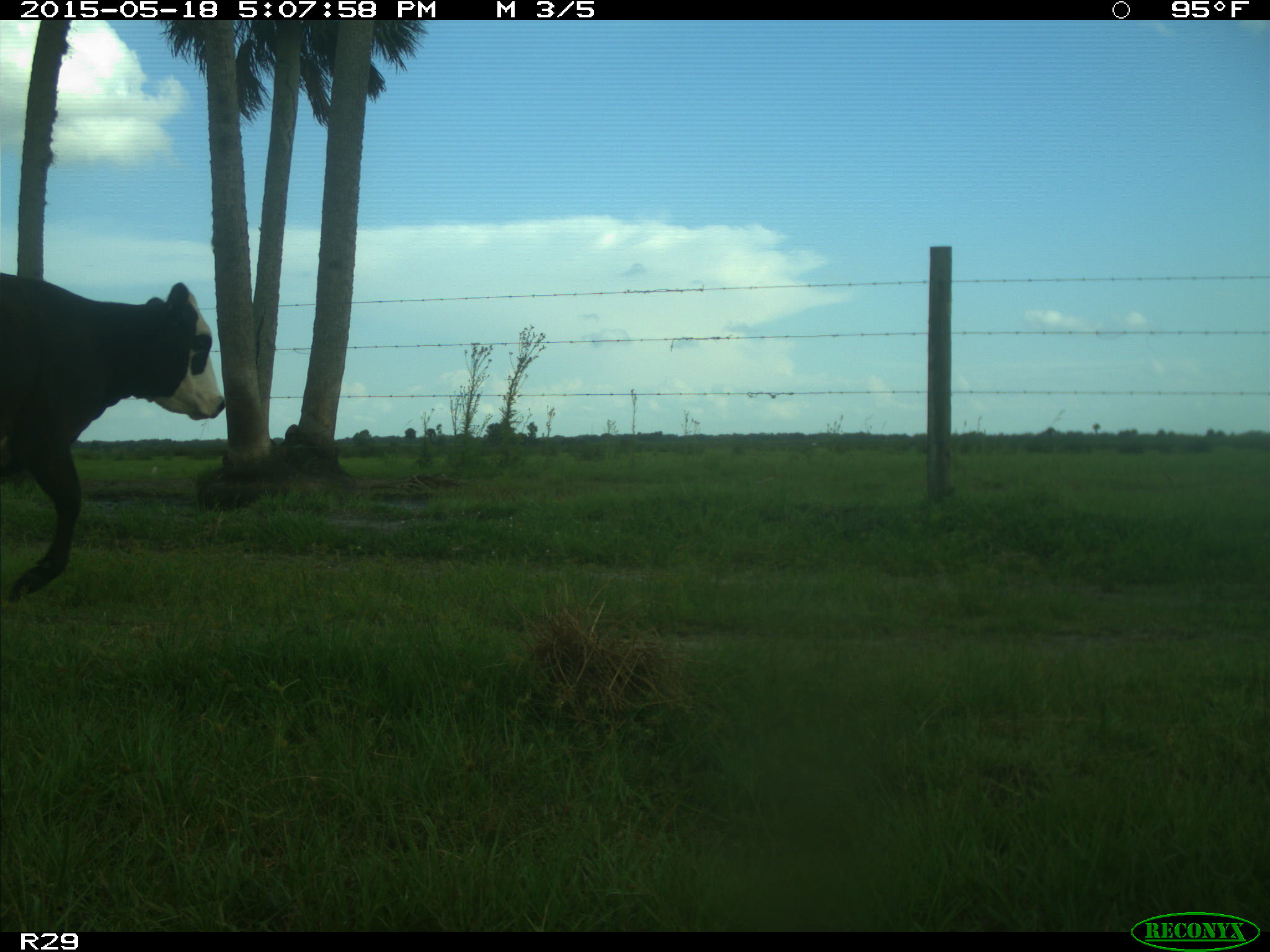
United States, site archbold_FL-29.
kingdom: Animalia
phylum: Chordata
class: Mammalia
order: Artiodactyla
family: Bovidae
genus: Bos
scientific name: Bos taurus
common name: domestic cow